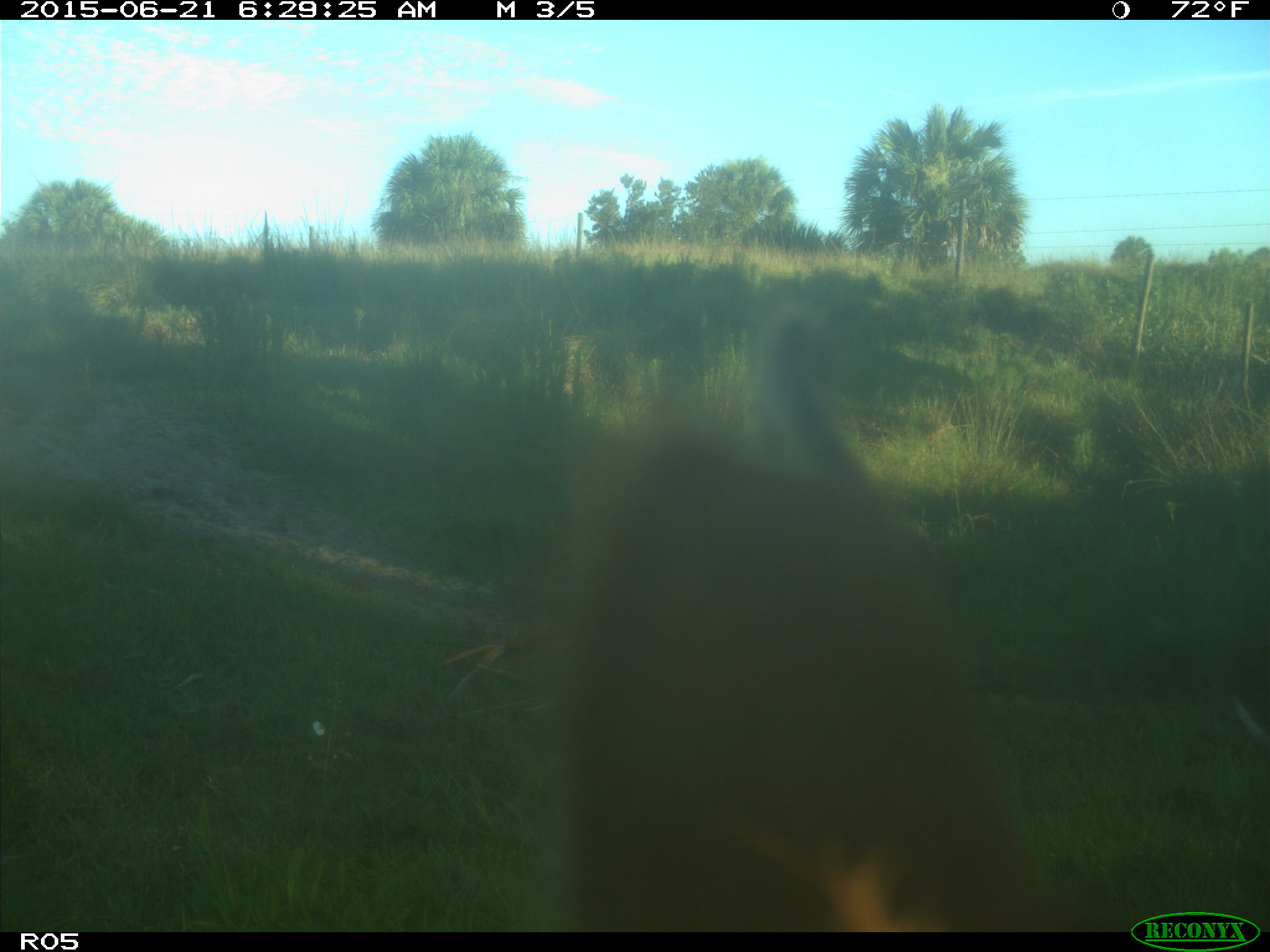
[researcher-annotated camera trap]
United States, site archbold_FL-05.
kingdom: Animalia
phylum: Chordata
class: Mammalia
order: Artiodactyla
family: Bovidae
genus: Bos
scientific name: Bos taurus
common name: domestic cow